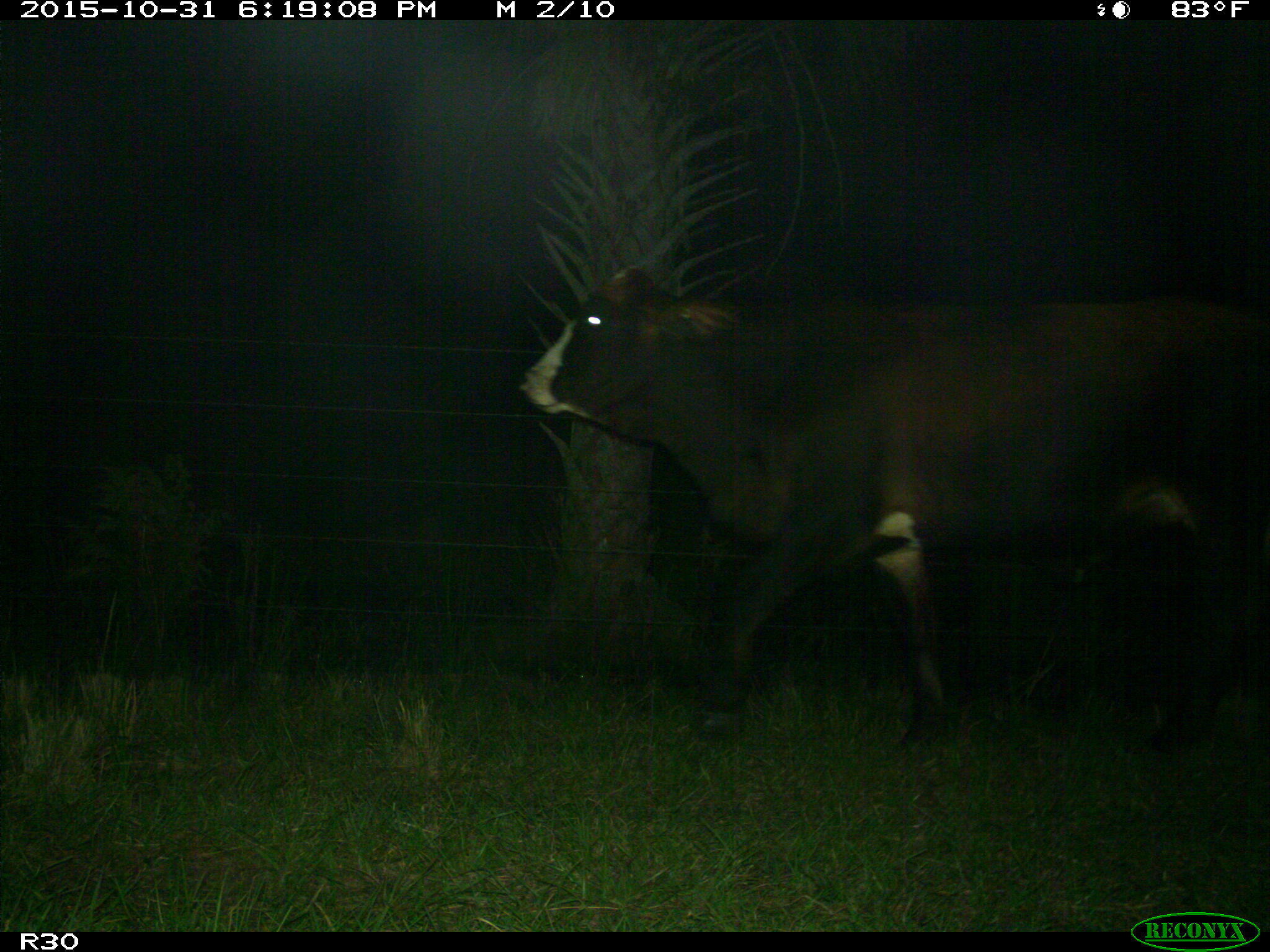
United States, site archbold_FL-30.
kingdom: Animalia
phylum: Chordata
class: Mammalia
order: Artiodactyla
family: Bovidae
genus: Bos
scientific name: Bos taurus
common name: domestic cow